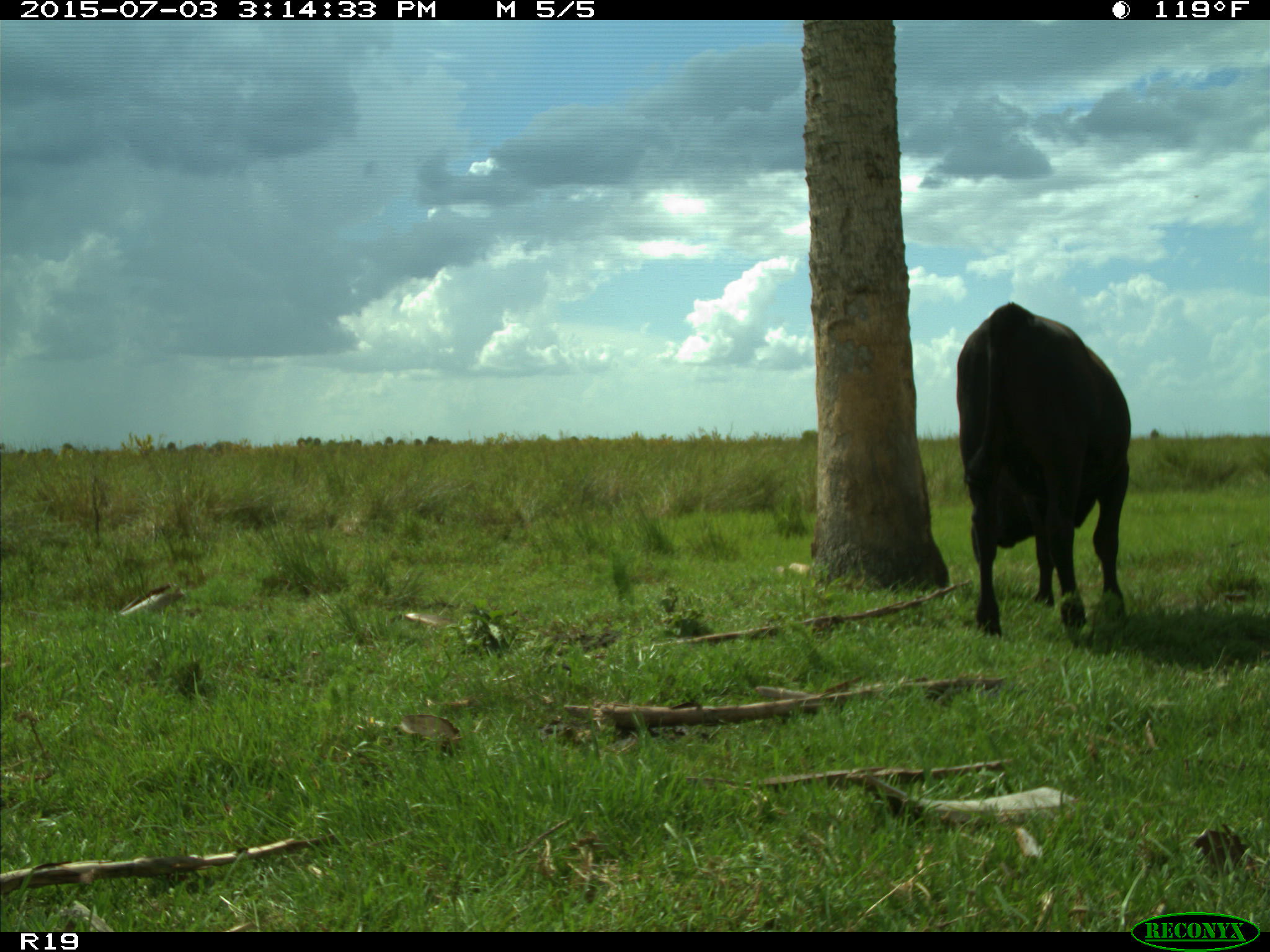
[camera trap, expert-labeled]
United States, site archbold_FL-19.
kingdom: Animalia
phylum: Chordata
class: Mammalia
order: Artiodactyla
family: Bovidae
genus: Bos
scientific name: Bos taurus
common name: domestic cow